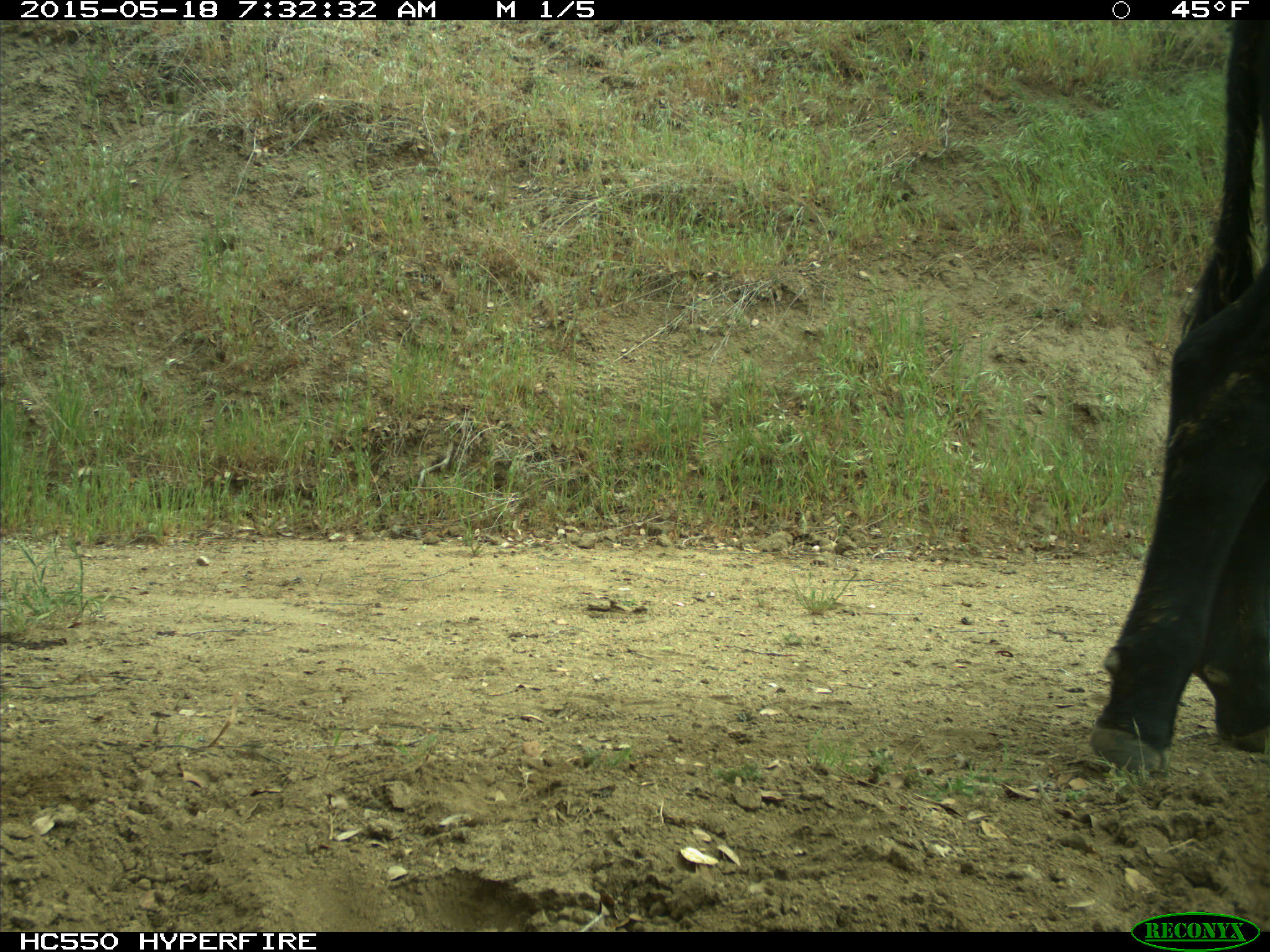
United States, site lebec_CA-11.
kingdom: Animalia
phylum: Chordata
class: Mammalia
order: Artiodactyla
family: Bovidae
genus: Bos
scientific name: Bos taurus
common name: domestic cow